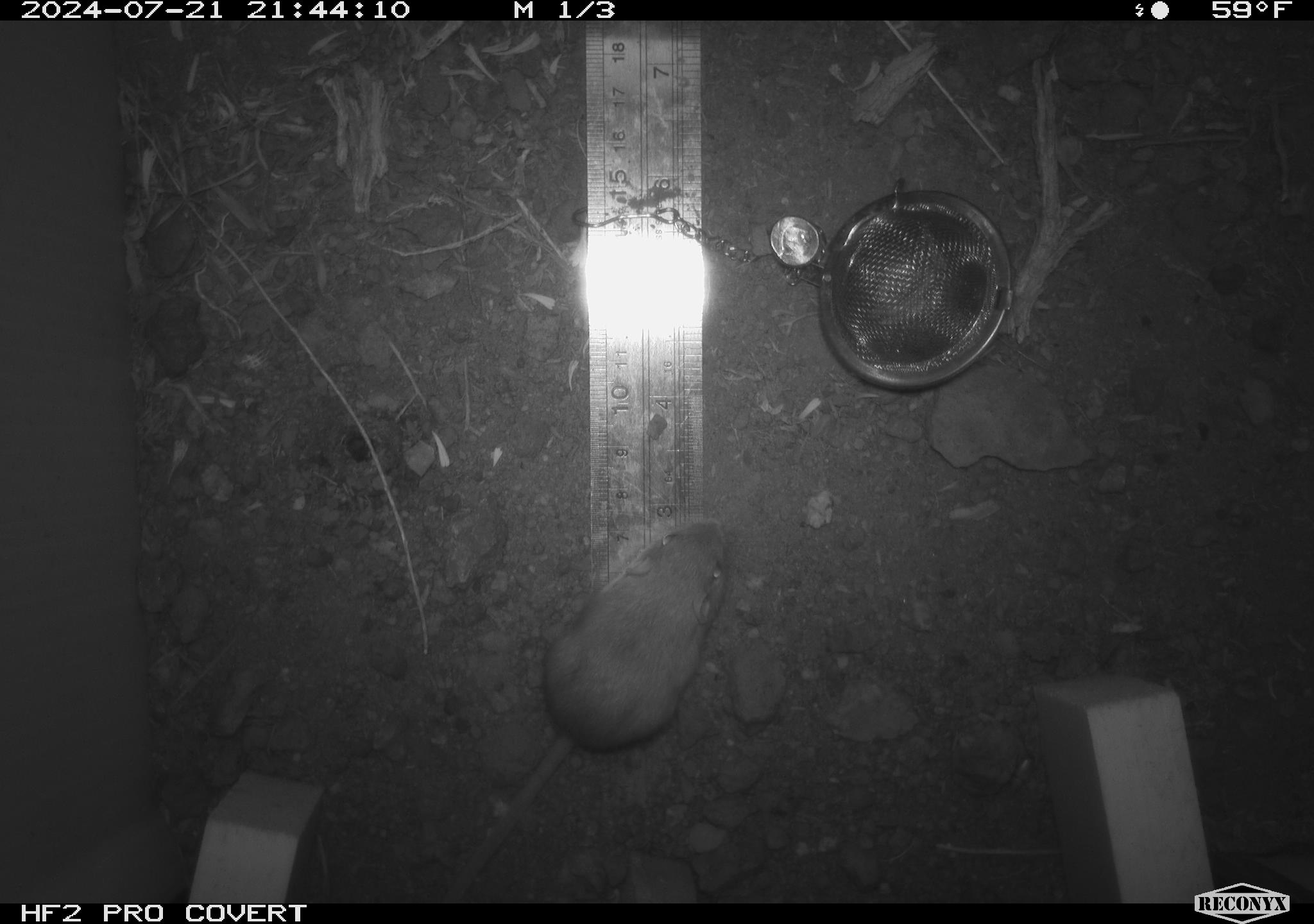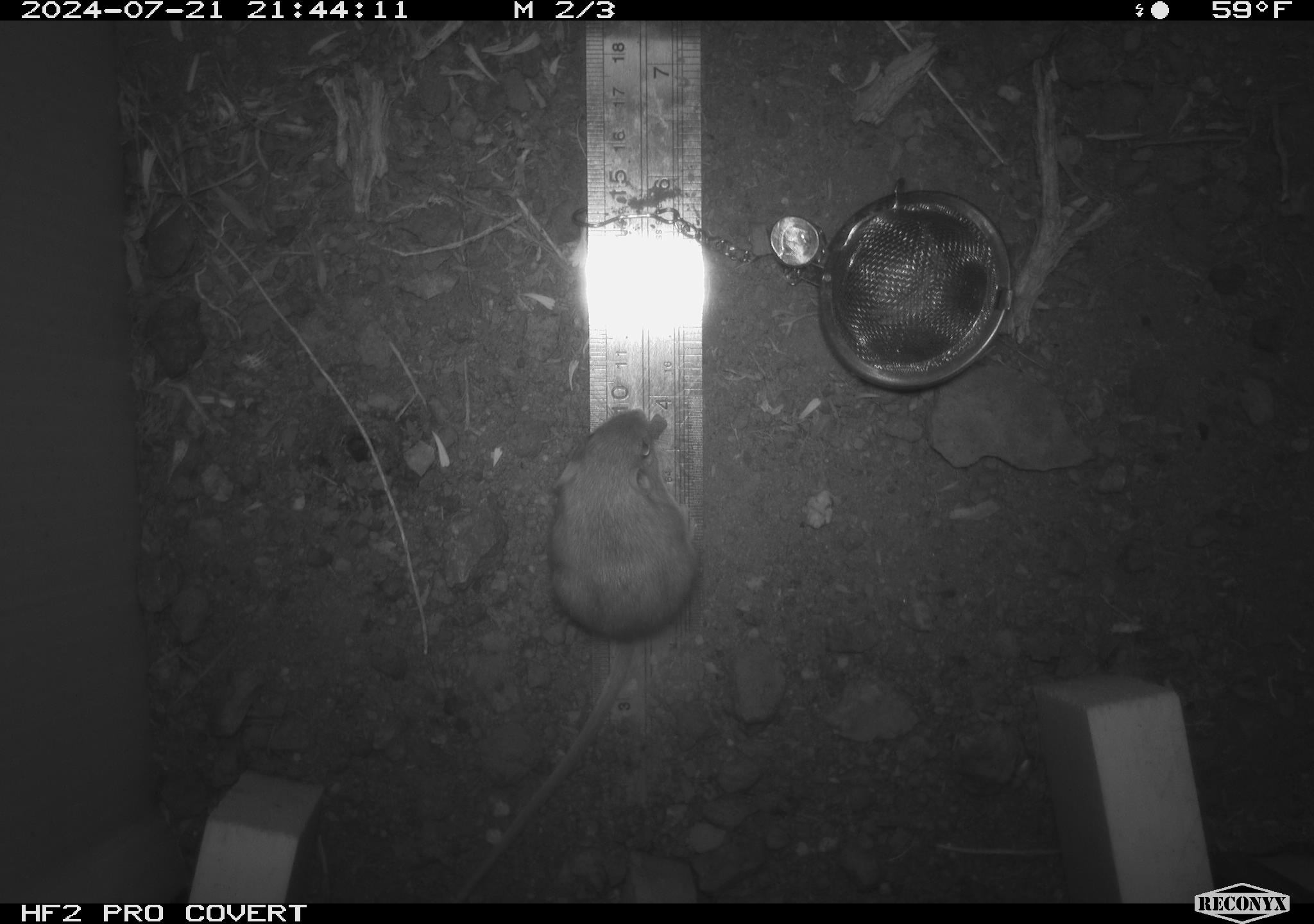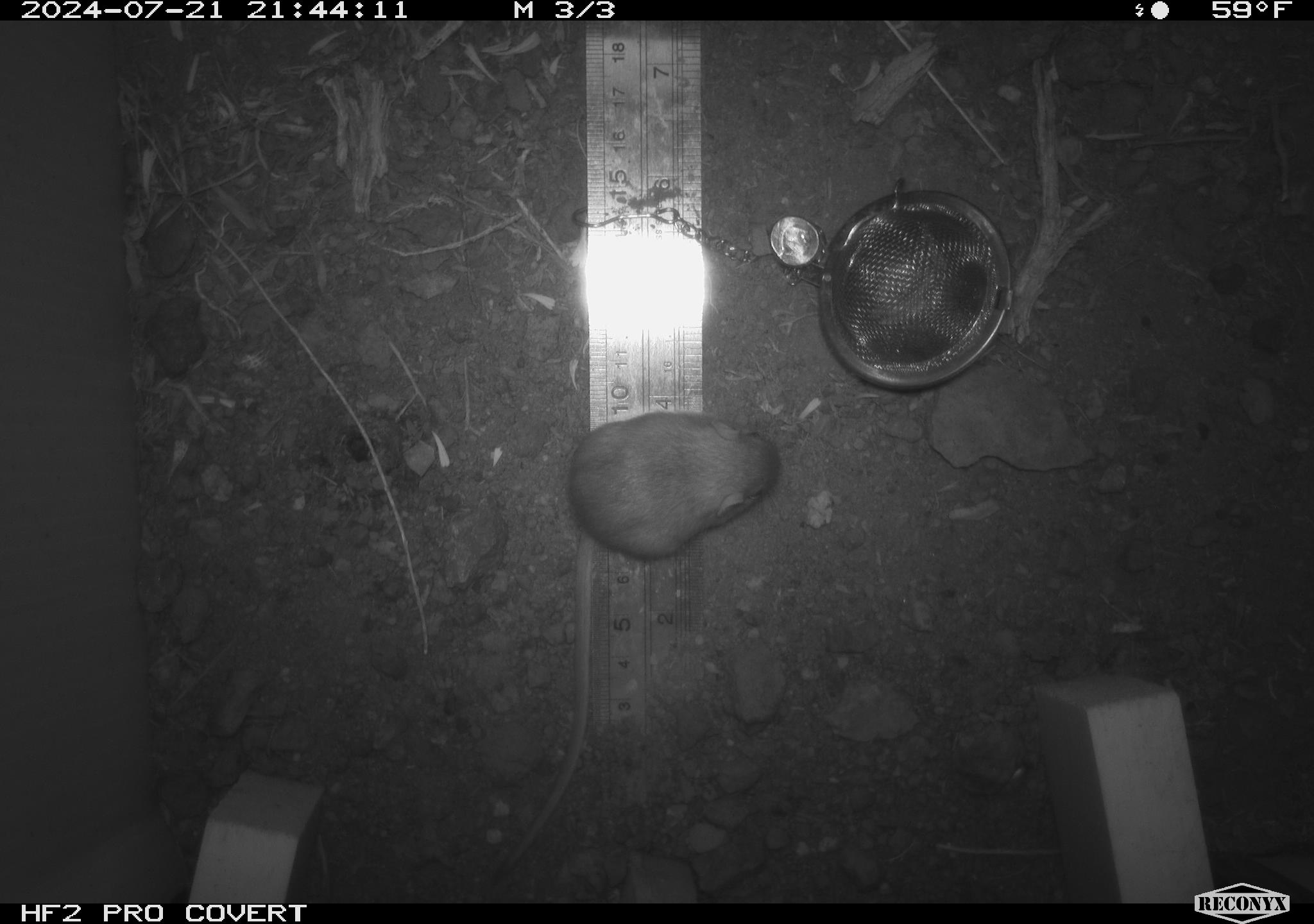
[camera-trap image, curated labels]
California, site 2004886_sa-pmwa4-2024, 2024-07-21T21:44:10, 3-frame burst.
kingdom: Animalia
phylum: Chordata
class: Mammalia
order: Rodentia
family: Heteromyidae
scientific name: Heteromyidae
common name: kangaroo rats and pocket mice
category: heteromyidae family